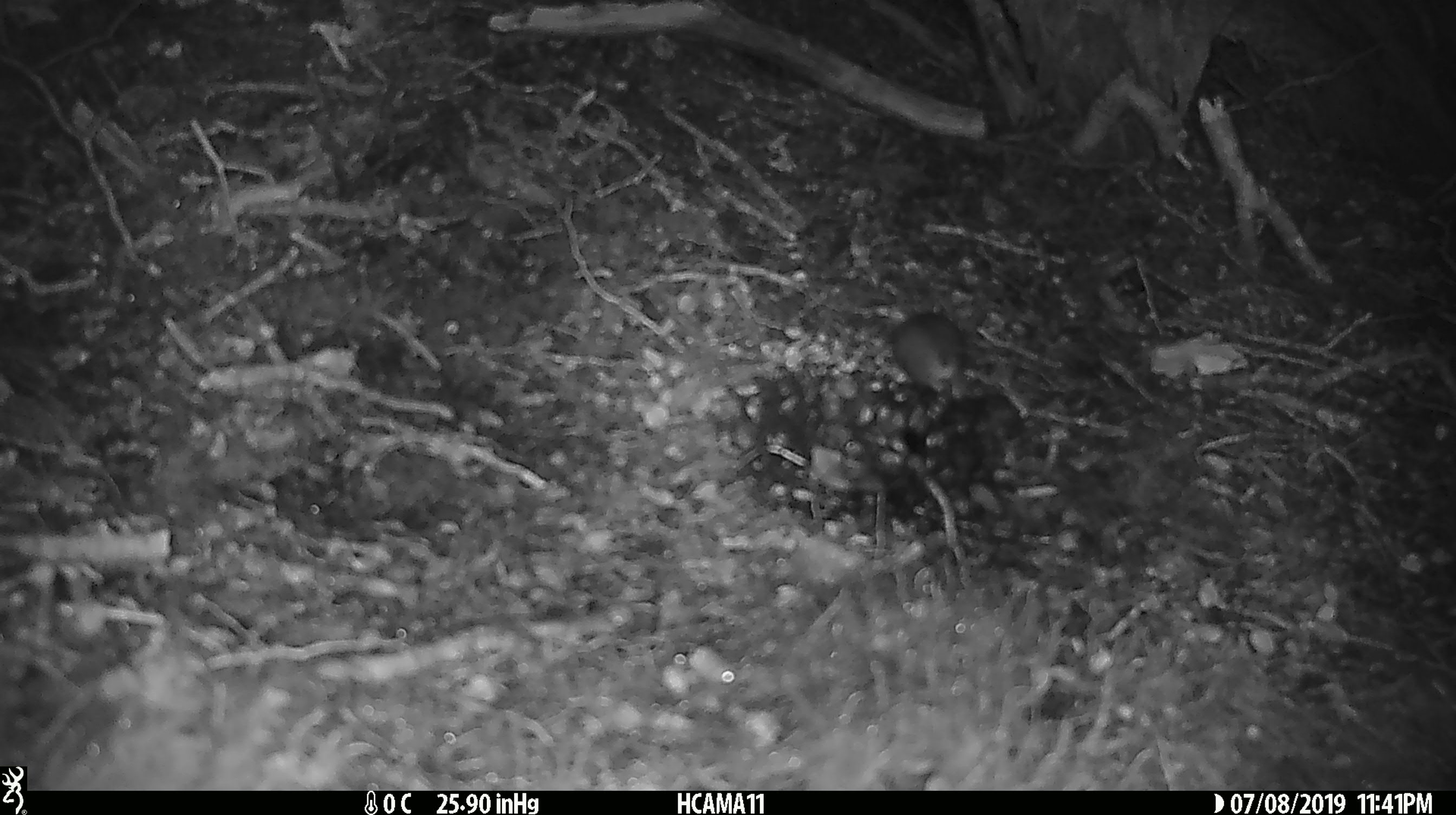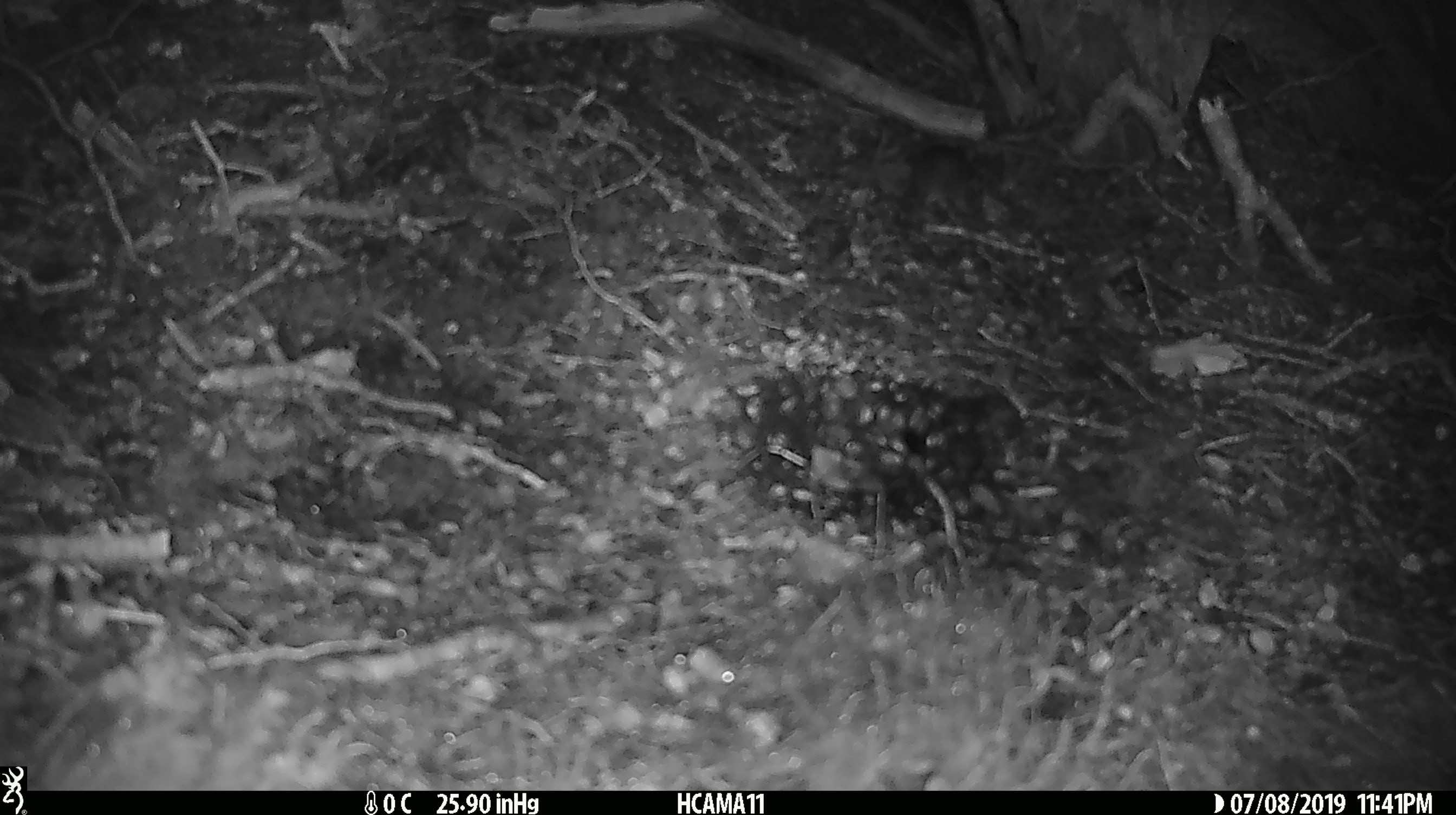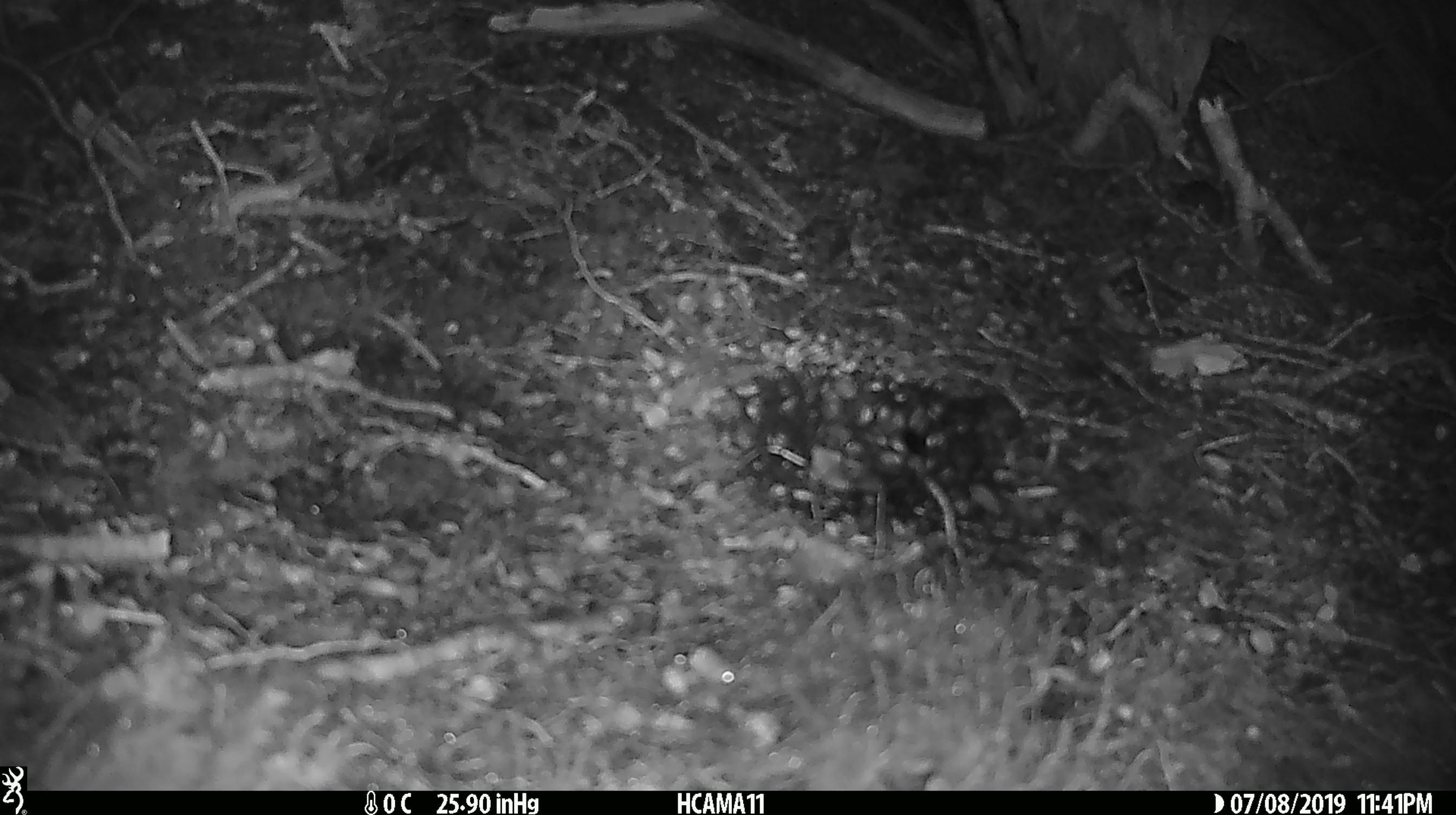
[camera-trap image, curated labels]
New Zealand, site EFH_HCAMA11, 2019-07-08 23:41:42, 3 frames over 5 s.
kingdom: Animalia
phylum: Chordata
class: Mammalia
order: Rodentia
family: Muridae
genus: Mus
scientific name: Mus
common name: mouse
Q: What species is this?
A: Mouse (Mus).